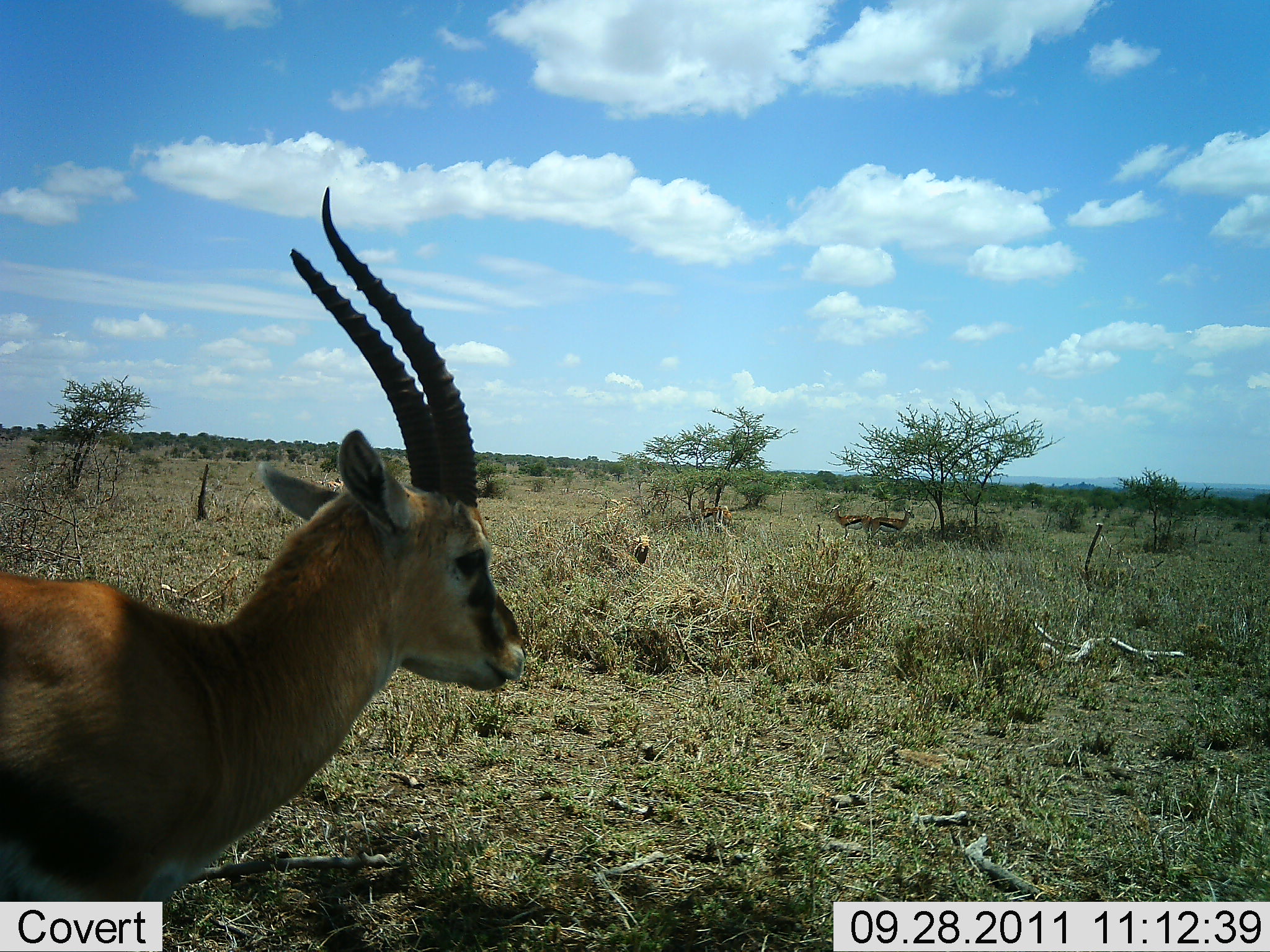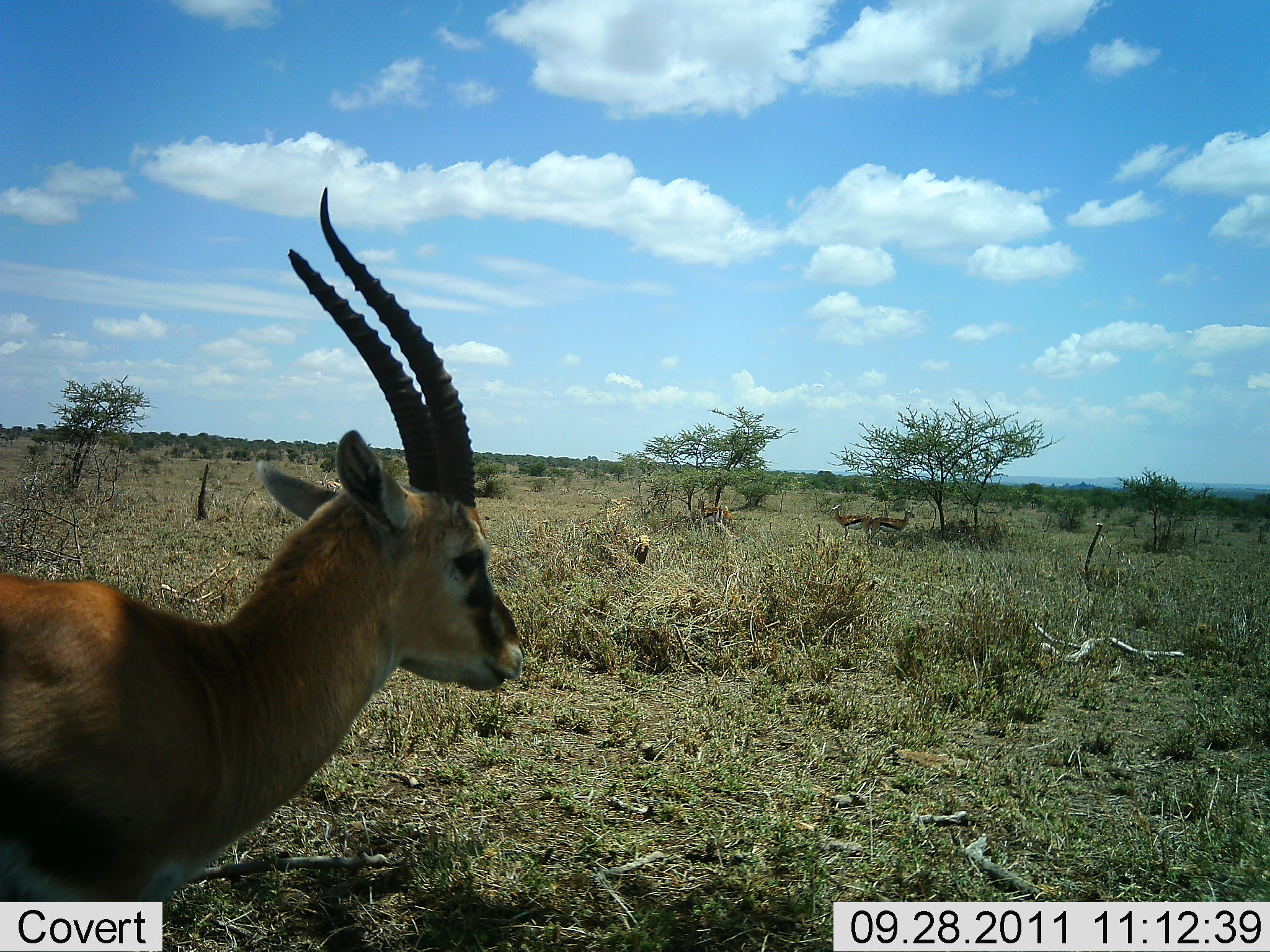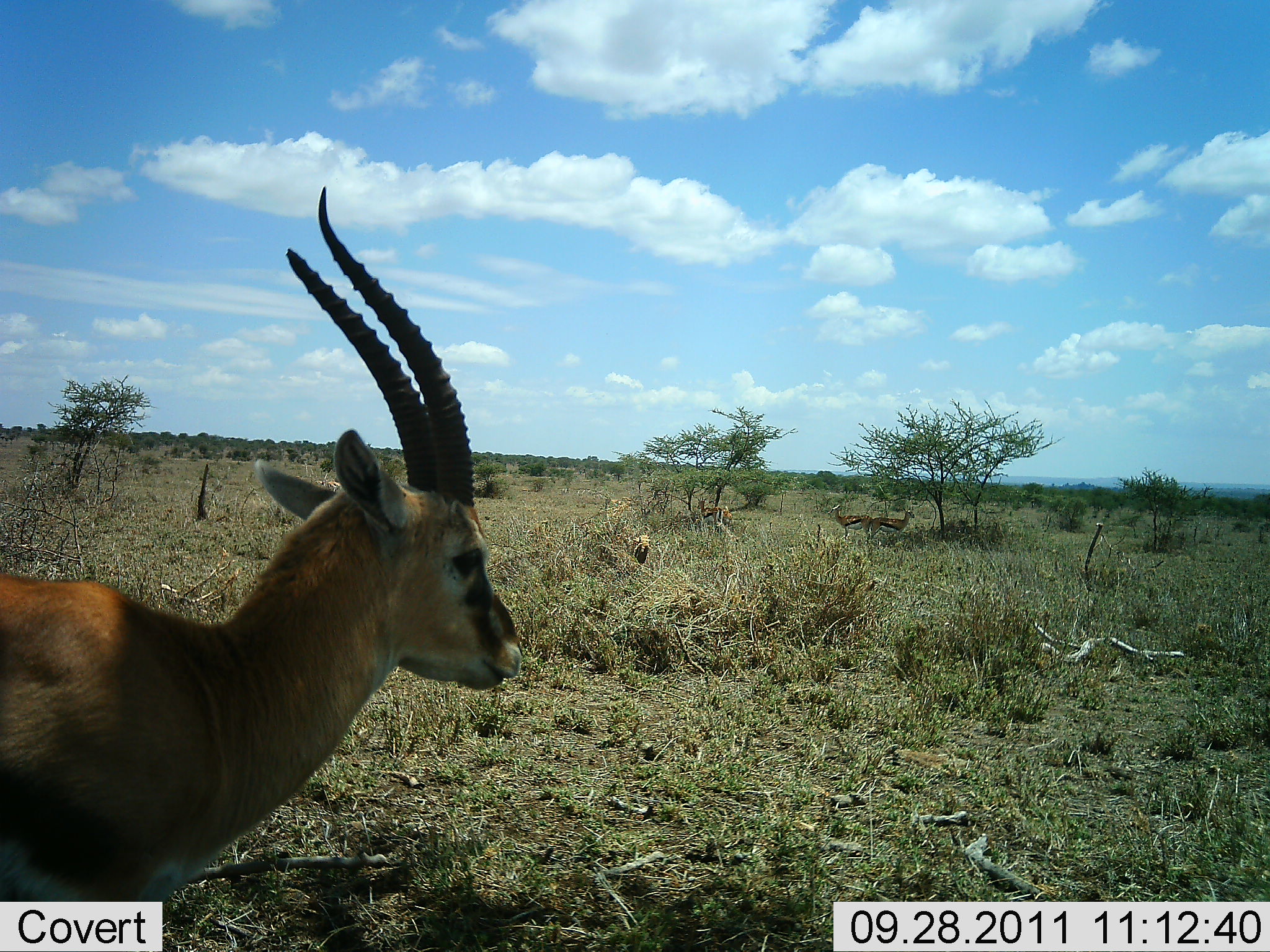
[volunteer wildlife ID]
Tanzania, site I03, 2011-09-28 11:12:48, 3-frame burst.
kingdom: Animalia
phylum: Chordata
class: Mammalia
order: Artiodactyla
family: Bovidae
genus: Eudorcas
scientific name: Eudorcas thomsonii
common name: thomson's gazelle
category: gazellethomsons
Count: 1.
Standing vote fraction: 58%.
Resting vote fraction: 33%.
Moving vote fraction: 8%.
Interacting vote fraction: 0%.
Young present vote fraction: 0%.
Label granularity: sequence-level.